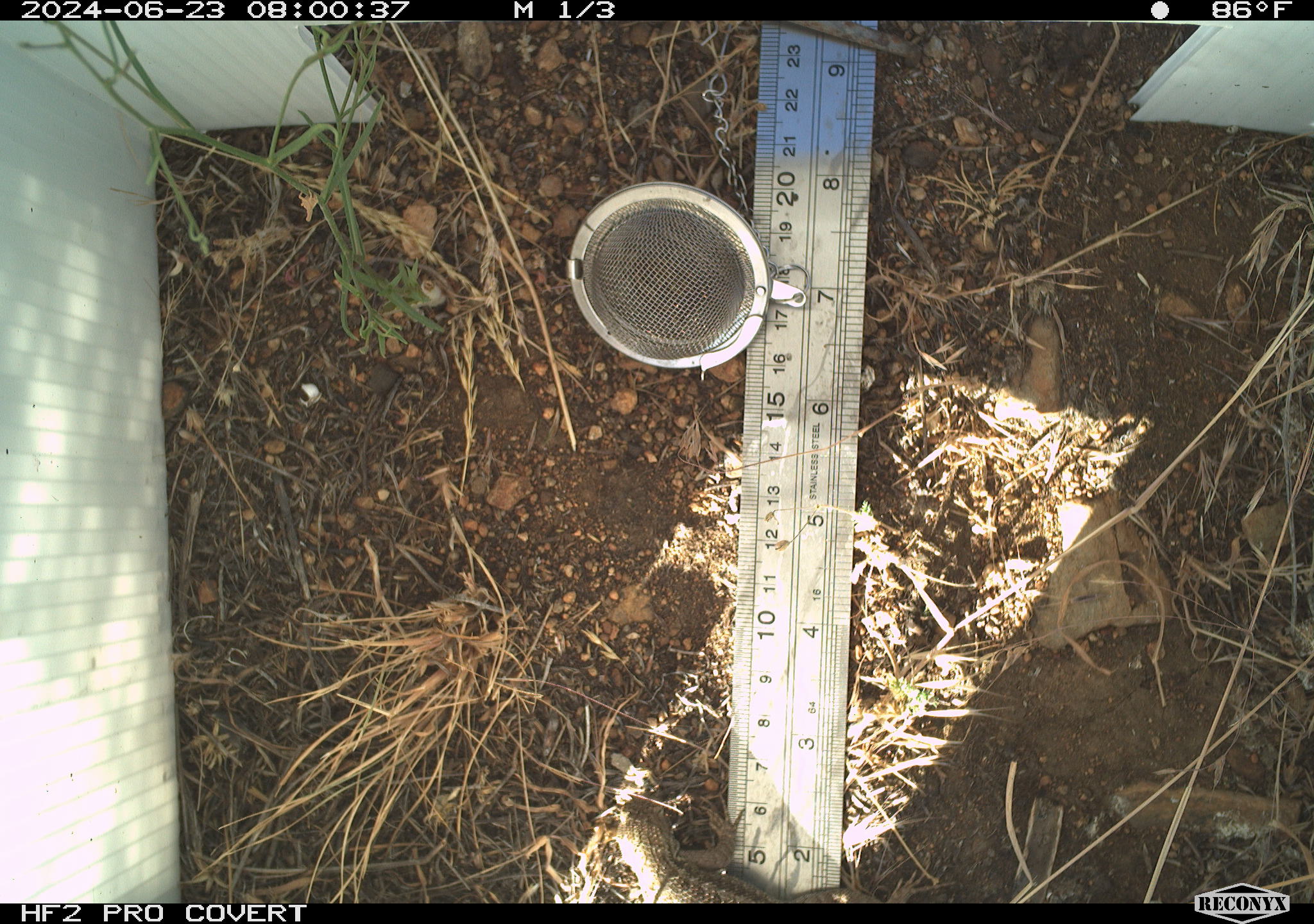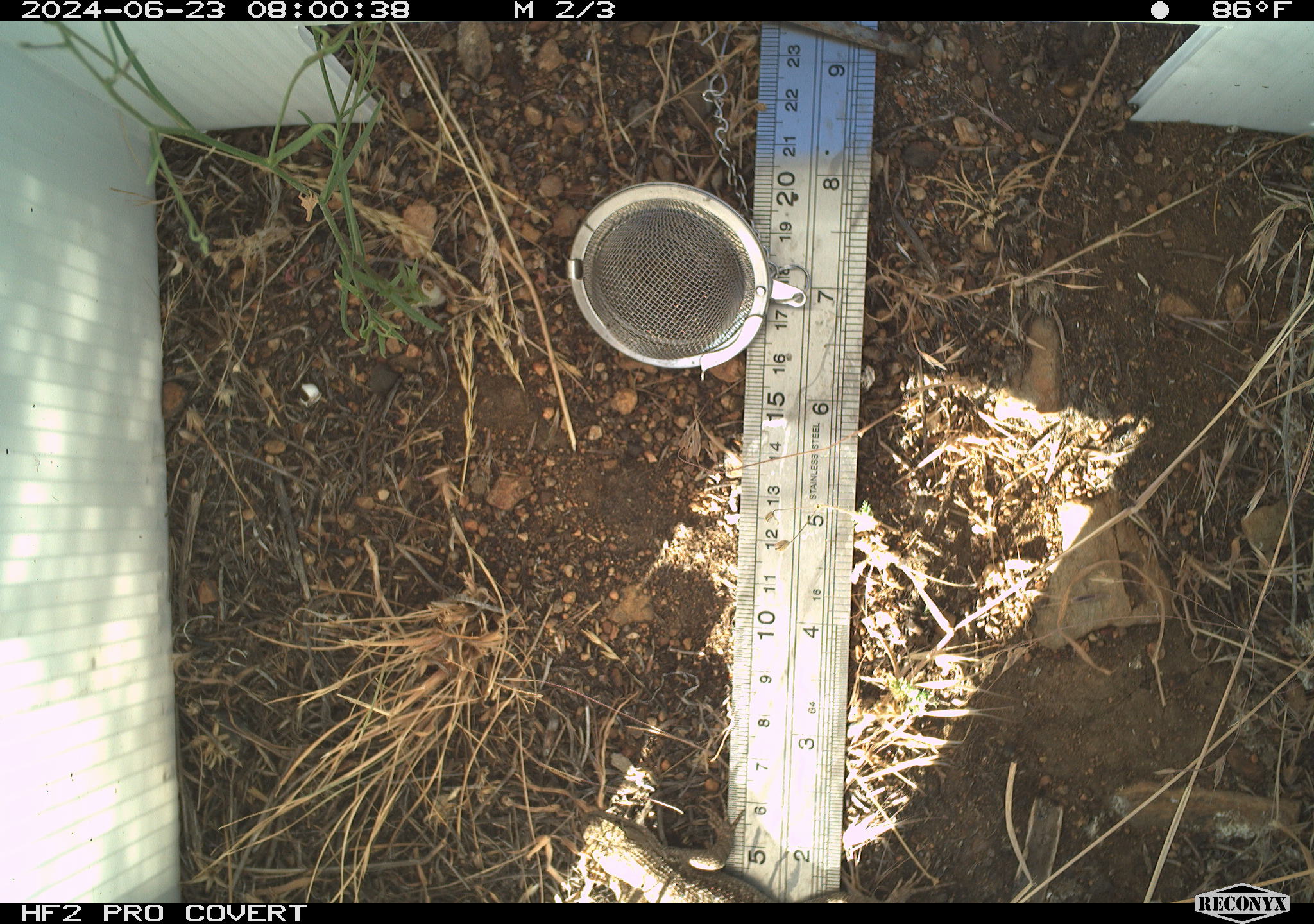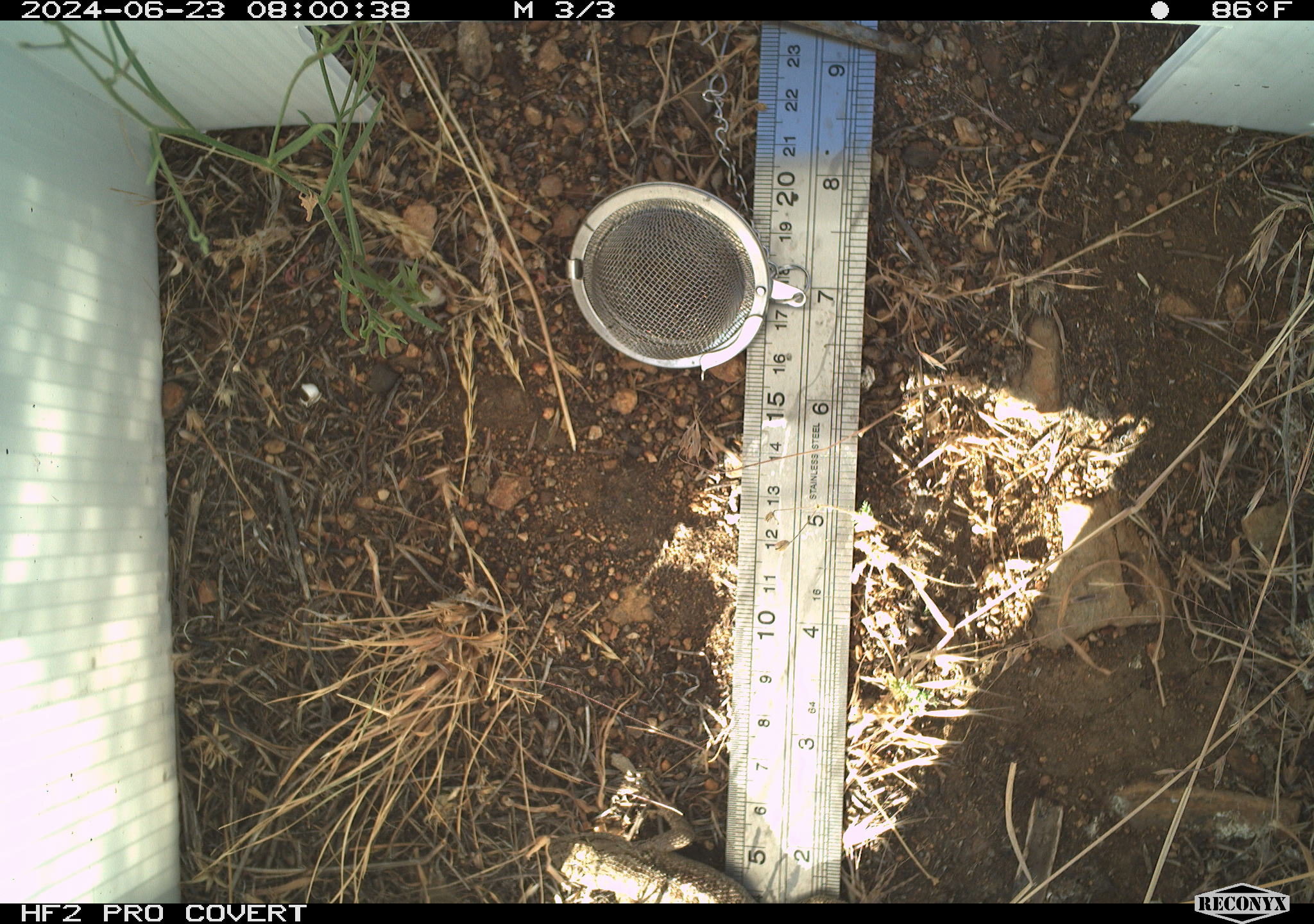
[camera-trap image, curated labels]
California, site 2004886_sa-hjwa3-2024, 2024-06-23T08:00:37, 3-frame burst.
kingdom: Animalia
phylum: Chordata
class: Reptilia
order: Squamata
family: Phrynosomatidae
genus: Sceloporus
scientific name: Sceloporus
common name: spiny lizards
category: sceloporus species